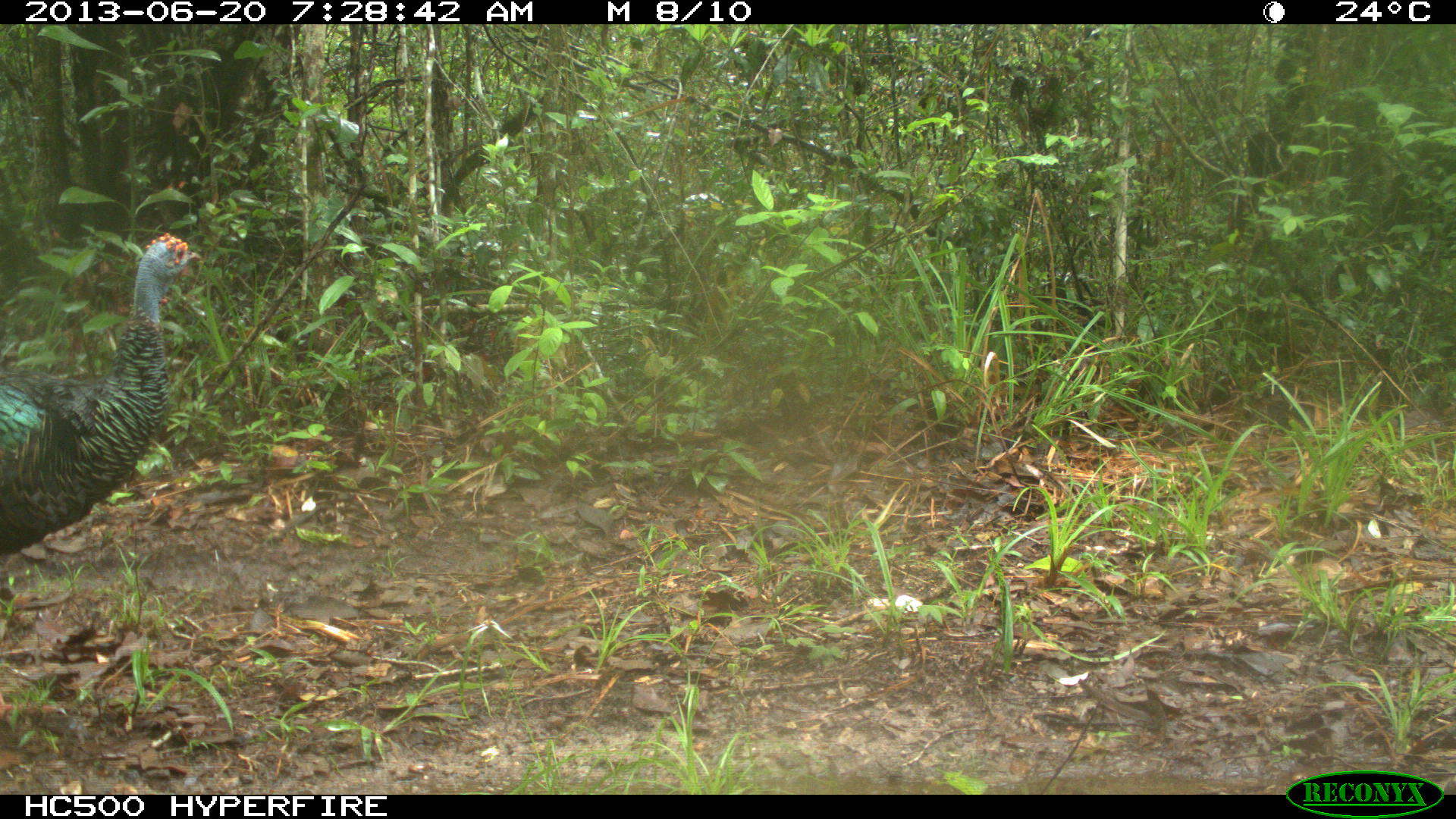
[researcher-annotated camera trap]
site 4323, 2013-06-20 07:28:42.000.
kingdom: Animalia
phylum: Chordata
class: Aves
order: Galliformes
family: Phasianidae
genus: Meleagris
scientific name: Meleagris ocellata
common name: ocellated turkey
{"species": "Meleagris ocellata (ocellated turkey)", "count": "1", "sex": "male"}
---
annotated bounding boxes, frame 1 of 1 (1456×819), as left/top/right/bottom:
meleagris ocellata: 0/233/200/718